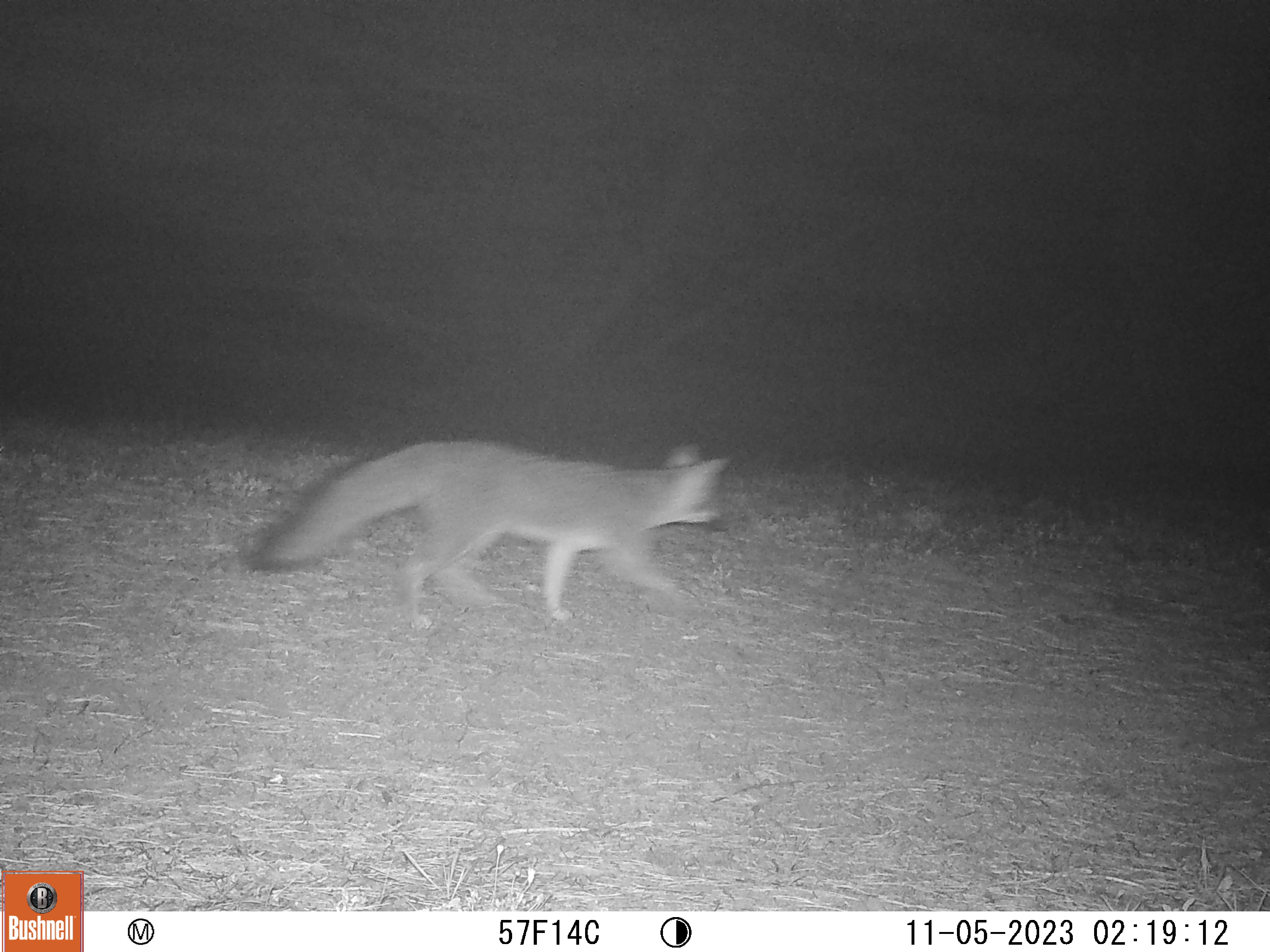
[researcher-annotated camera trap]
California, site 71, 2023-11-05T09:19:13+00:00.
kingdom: Animalia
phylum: Chordata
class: Mammalia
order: Carnivora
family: Canidae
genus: Urocyon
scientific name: Urocyon cinereoargenteus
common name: gray fox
Gray fox (Urocyon cinereoargenteus).